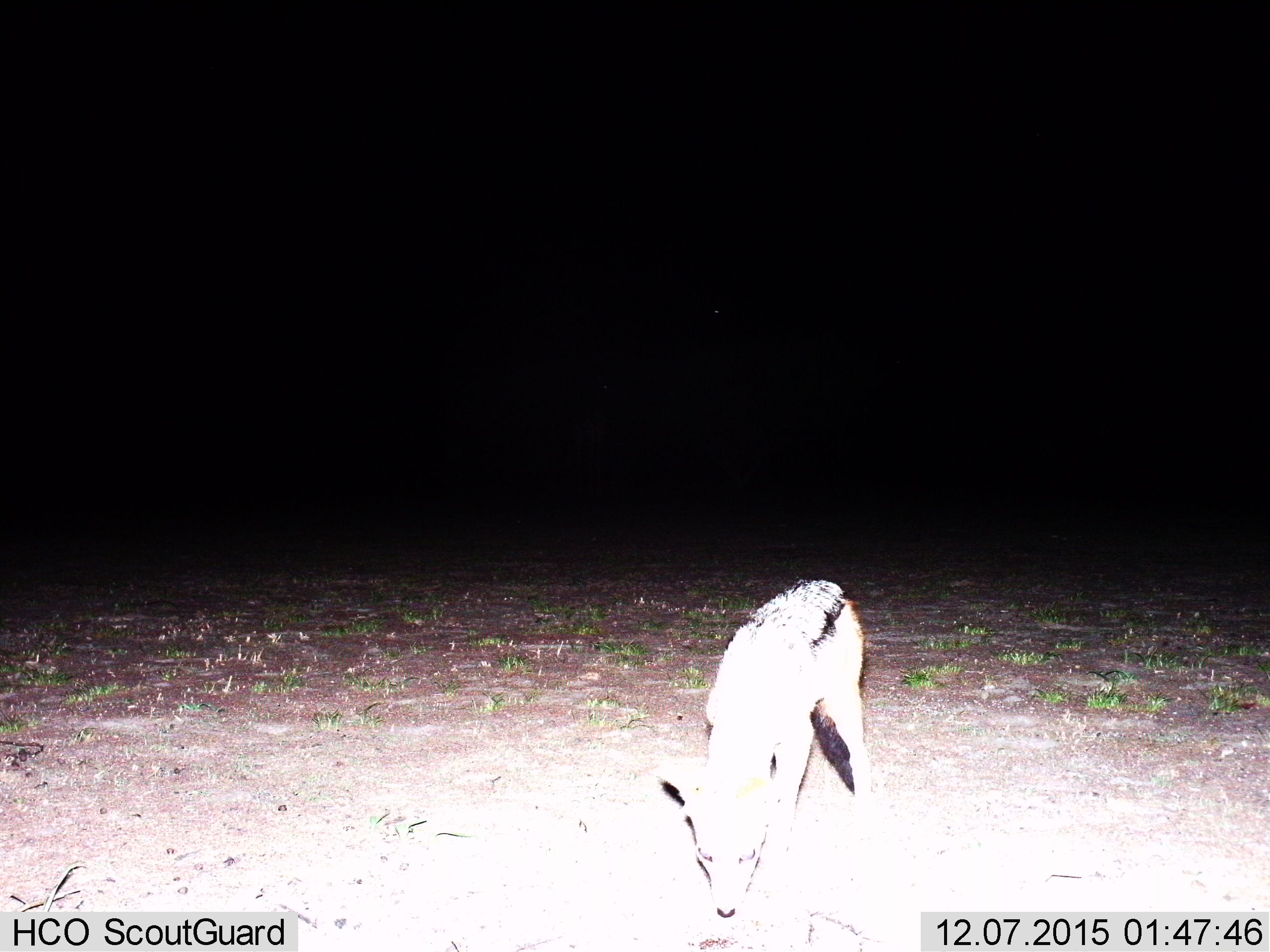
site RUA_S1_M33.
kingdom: Animalia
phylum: Chordata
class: Mammalia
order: Carnivora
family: Canidae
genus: Lupulella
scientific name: Lupulella mesomelas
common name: black-backed jackal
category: jackalblackbacked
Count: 1.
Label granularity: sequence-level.